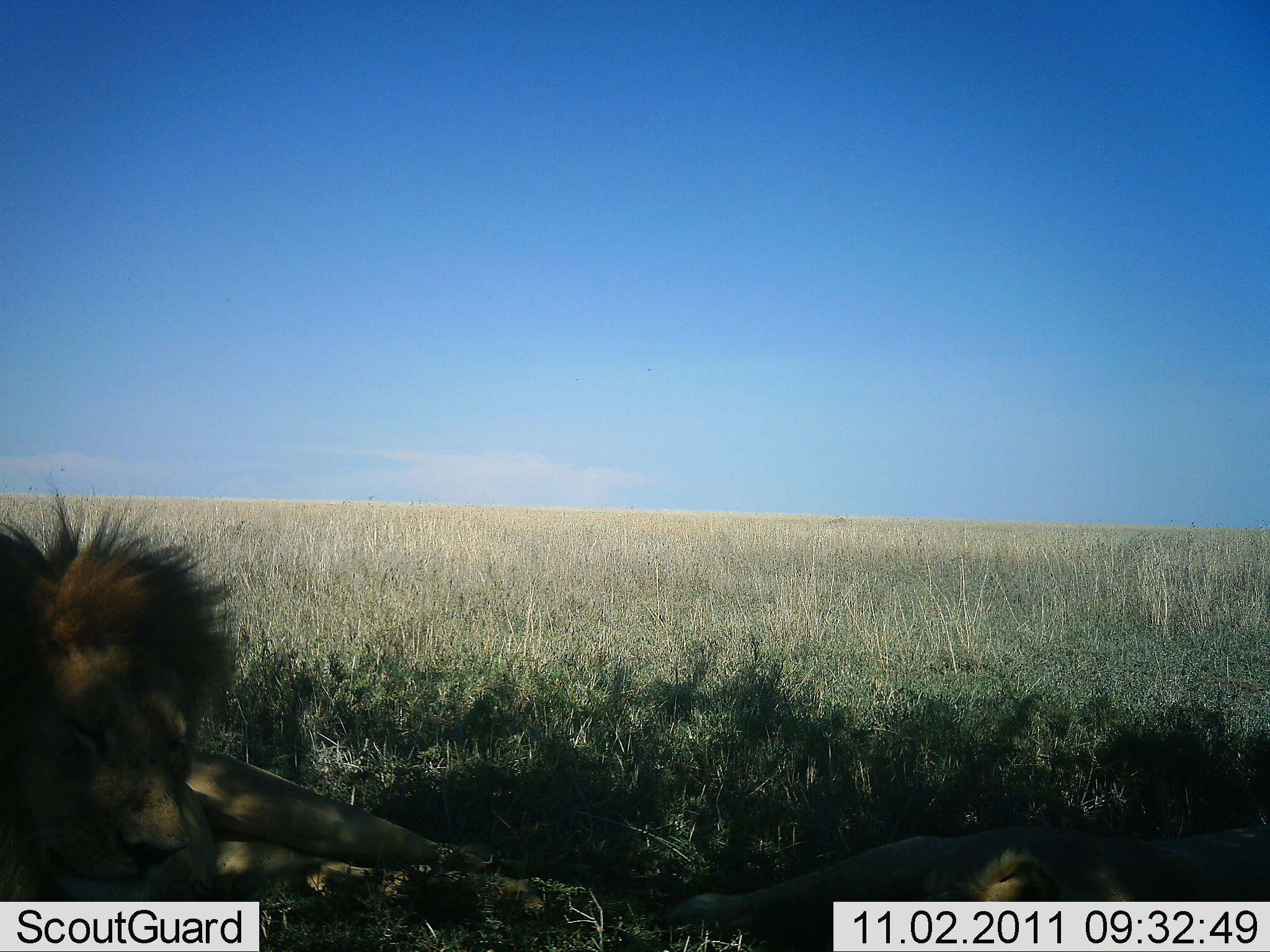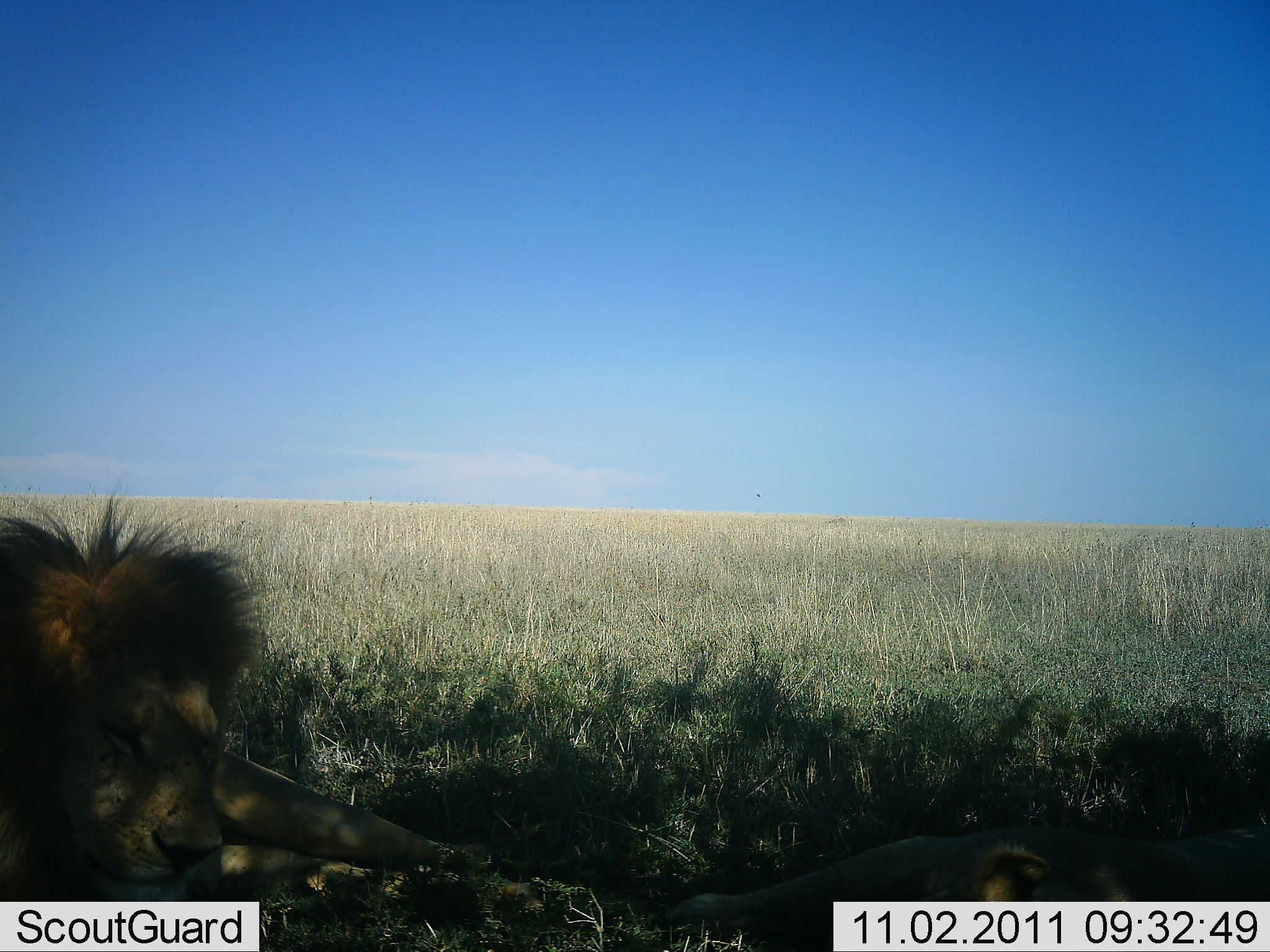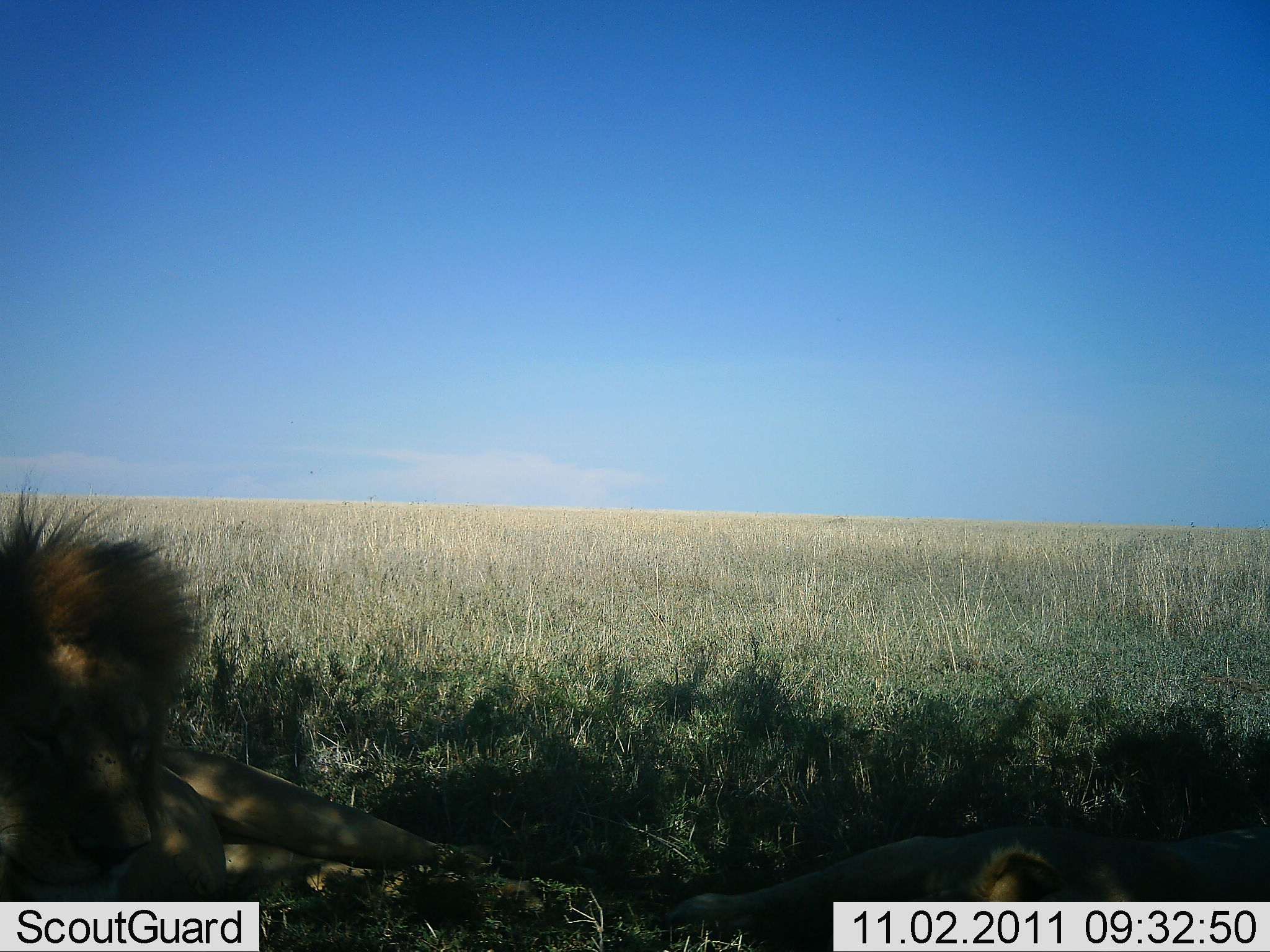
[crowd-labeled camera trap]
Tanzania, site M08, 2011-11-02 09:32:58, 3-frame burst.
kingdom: Animalia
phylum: Chordata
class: Mammalia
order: Carnivora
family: Felidae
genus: Panthera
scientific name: Panthera leo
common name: lion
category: lionfemale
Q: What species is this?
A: Lionfemale (lion) (Panthera leo).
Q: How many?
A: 1.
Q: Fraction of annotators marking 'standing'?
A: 0%.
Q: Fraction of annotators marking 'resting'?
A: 100%.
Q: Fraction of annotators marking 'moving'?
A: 0%.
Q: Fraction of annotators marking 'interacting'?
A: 0%.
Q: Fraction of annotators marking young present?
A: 0%.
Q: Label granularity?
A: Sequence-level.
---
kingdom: Animalia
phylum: Chordata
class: Mammalia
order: Carnivora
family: Felidae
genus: Panthera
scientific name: Panthera leo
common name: lion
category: lionmale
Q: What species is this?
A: Lionmale (lion) (Panthera leo).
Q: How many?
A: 1.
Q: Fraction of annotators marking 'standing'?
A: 0%.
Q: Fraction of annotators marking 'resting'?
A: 95%.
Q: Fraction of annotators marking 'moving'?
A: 0%.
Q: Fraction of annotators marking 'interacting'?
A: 0%.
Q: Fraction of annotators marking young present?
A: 5%.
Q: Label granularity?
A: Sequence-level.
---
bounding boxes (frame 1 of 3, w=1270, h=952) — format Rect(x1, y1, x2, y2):
animal: Rect(2, 474, 502, 951); Rect(0, 474, 493, 951); Rect(666, 786, 1268, 952); Rect(654, 822, 1270, 952)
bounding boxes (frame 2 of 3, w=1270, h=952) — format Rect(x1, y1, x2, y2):
animal: Rect(1, 476, 512, 952); Rect(0, 474, 497, 951); Rect(652, 819, 1270, 952); Rect(655, 820, 1269, 952)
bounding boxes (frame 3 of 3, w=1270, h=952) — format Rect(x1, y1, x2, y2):
animal: Rect(1, 466, 548, 952); Rect(0, 472, 494, 952); Rect(646, 813, 1269, 952); Rect(657, 814, 1269, 952)